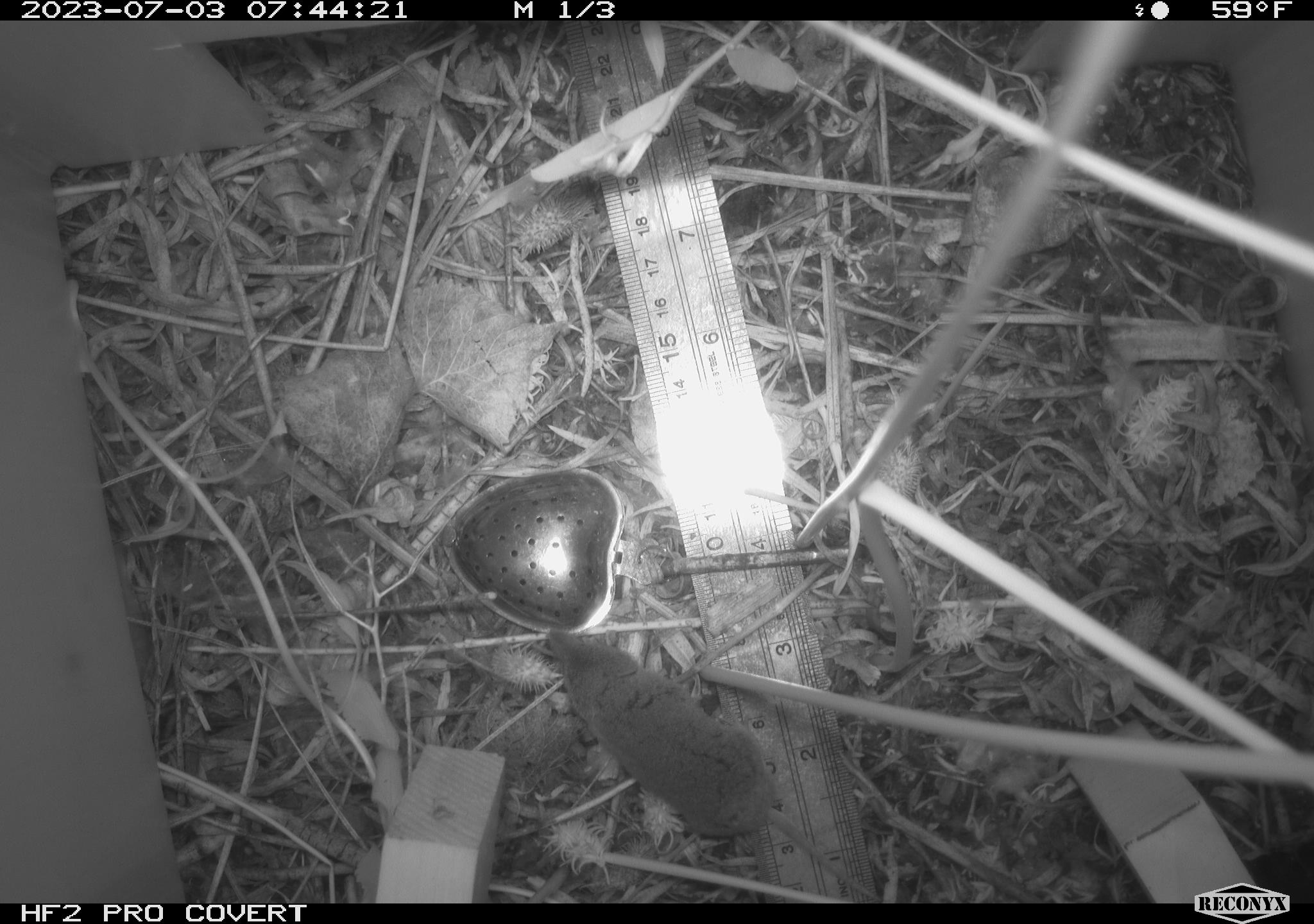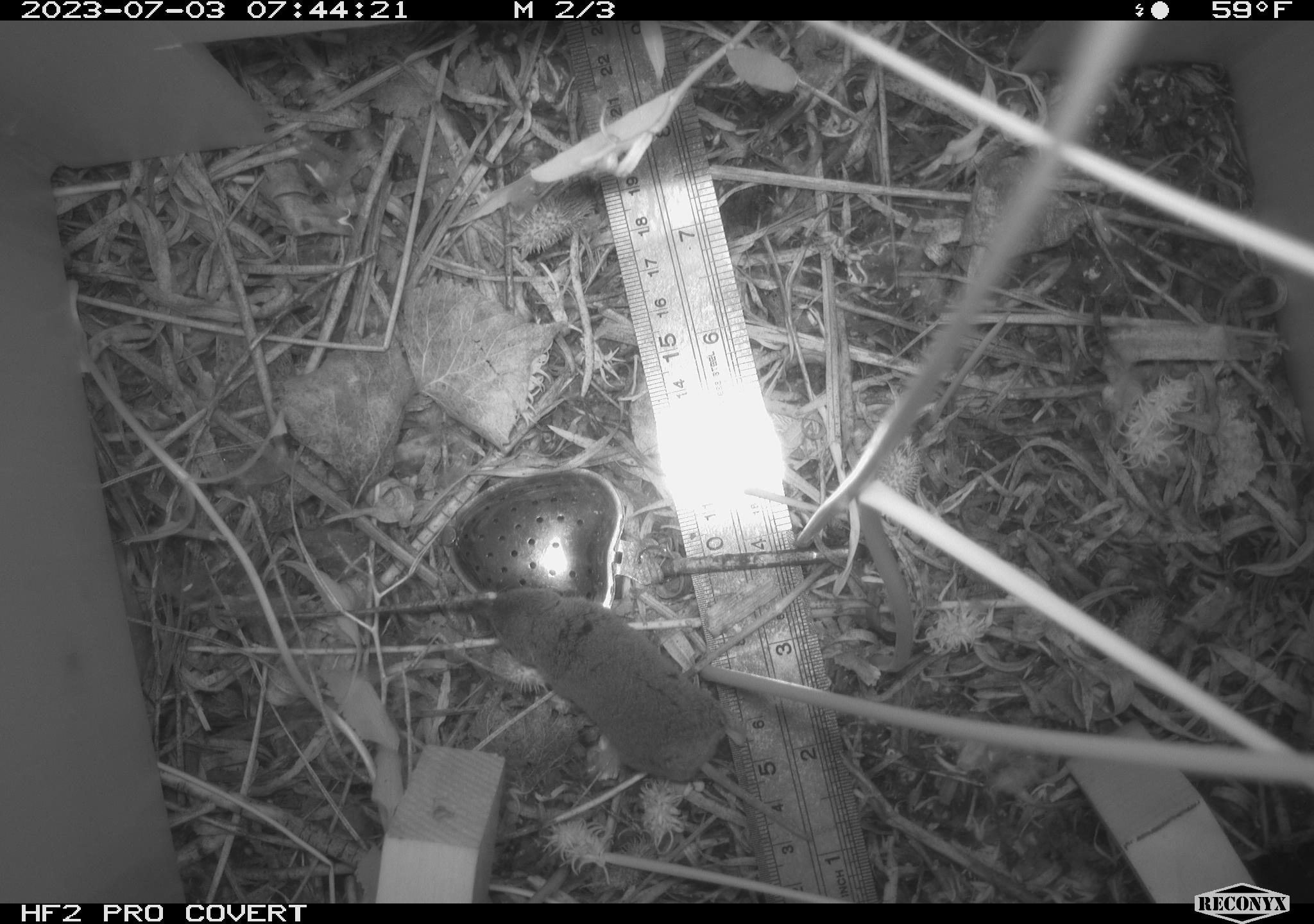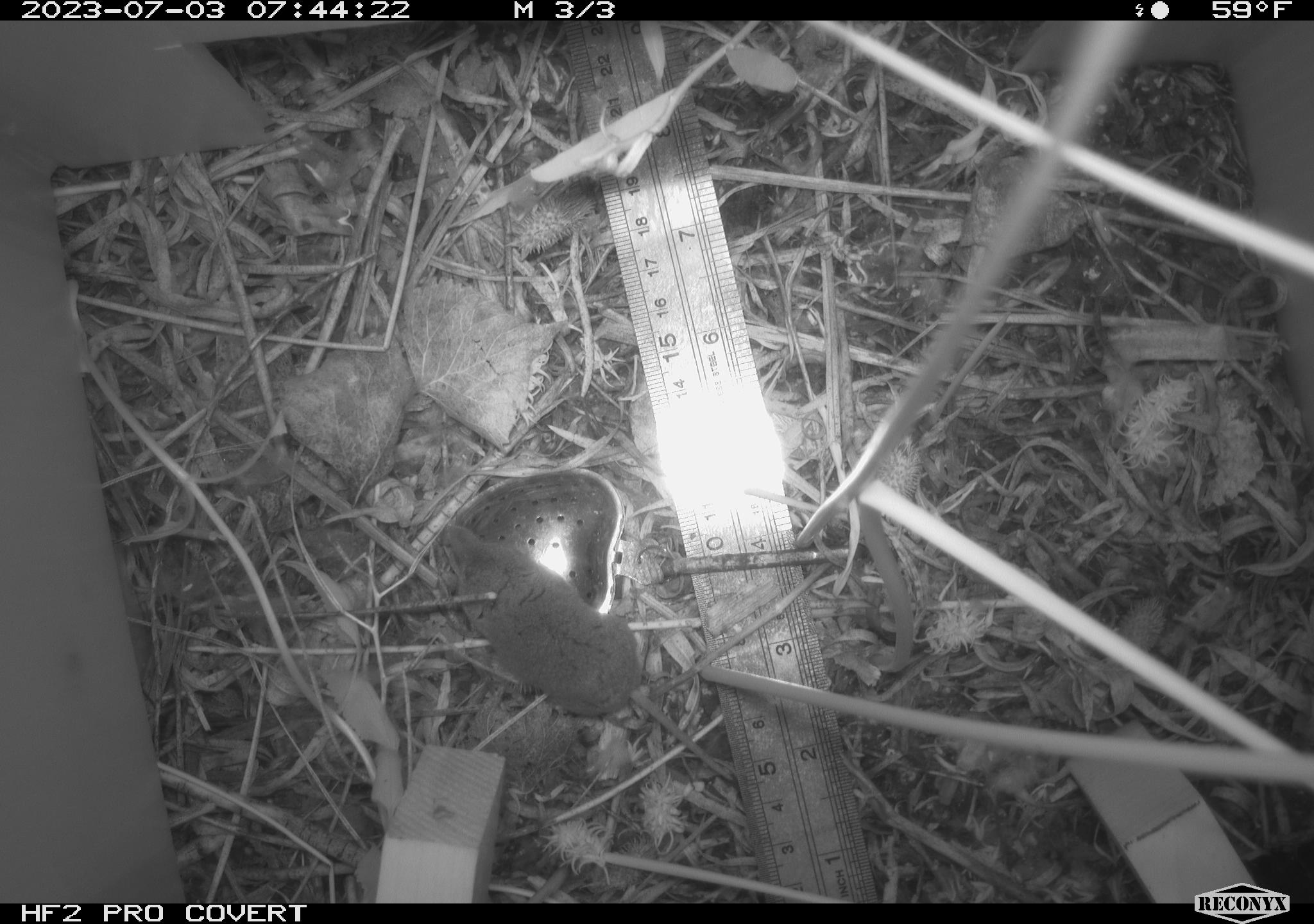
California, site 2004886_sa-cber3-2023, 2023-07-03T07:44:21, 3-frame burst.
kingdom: Animalia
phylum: Chordata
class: Mammalia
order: Eulipotyphla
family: Soricidae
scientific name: Soricidae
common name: shrews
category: soricidae family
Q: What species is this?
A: Soricidae family (shrews) (Soricidae).